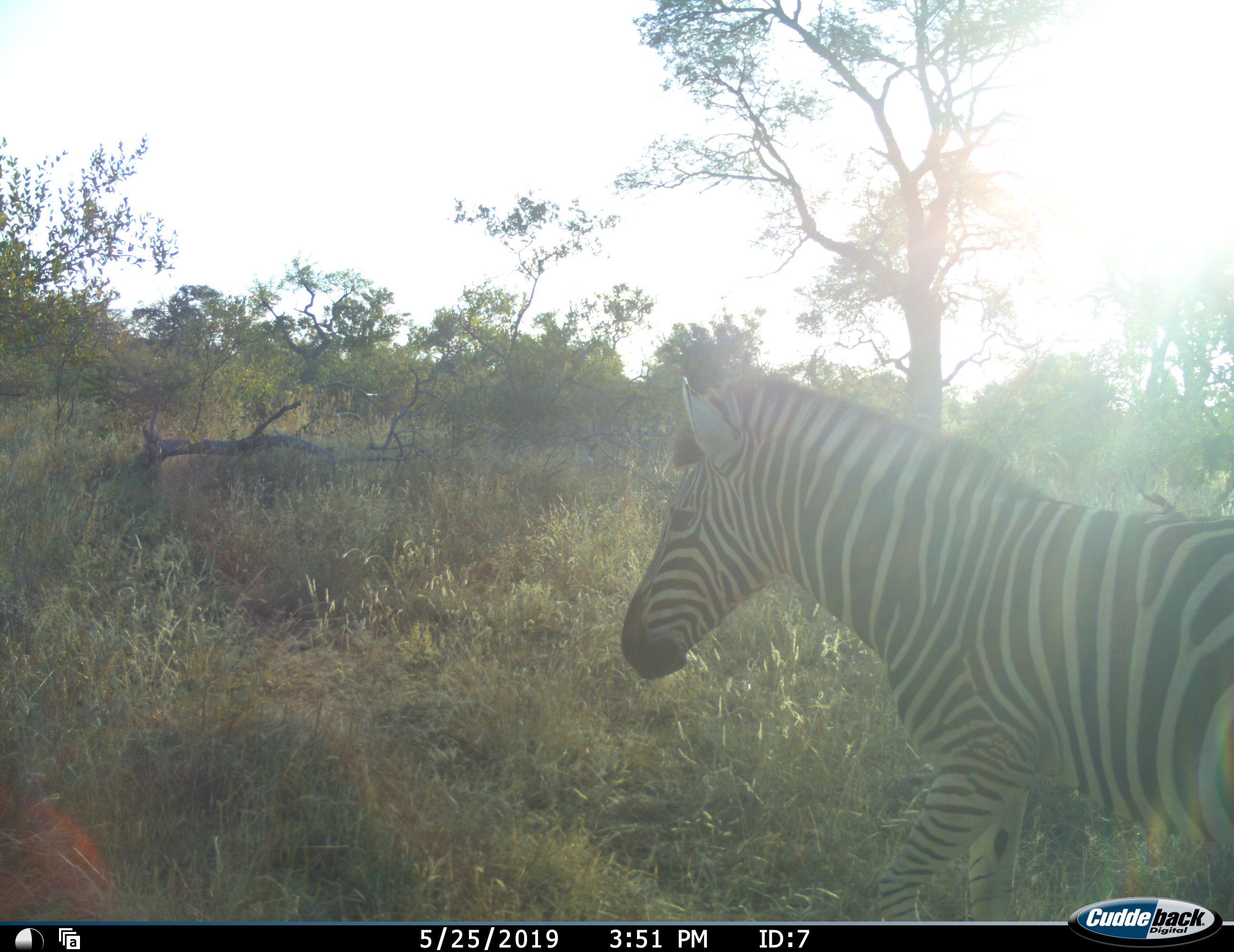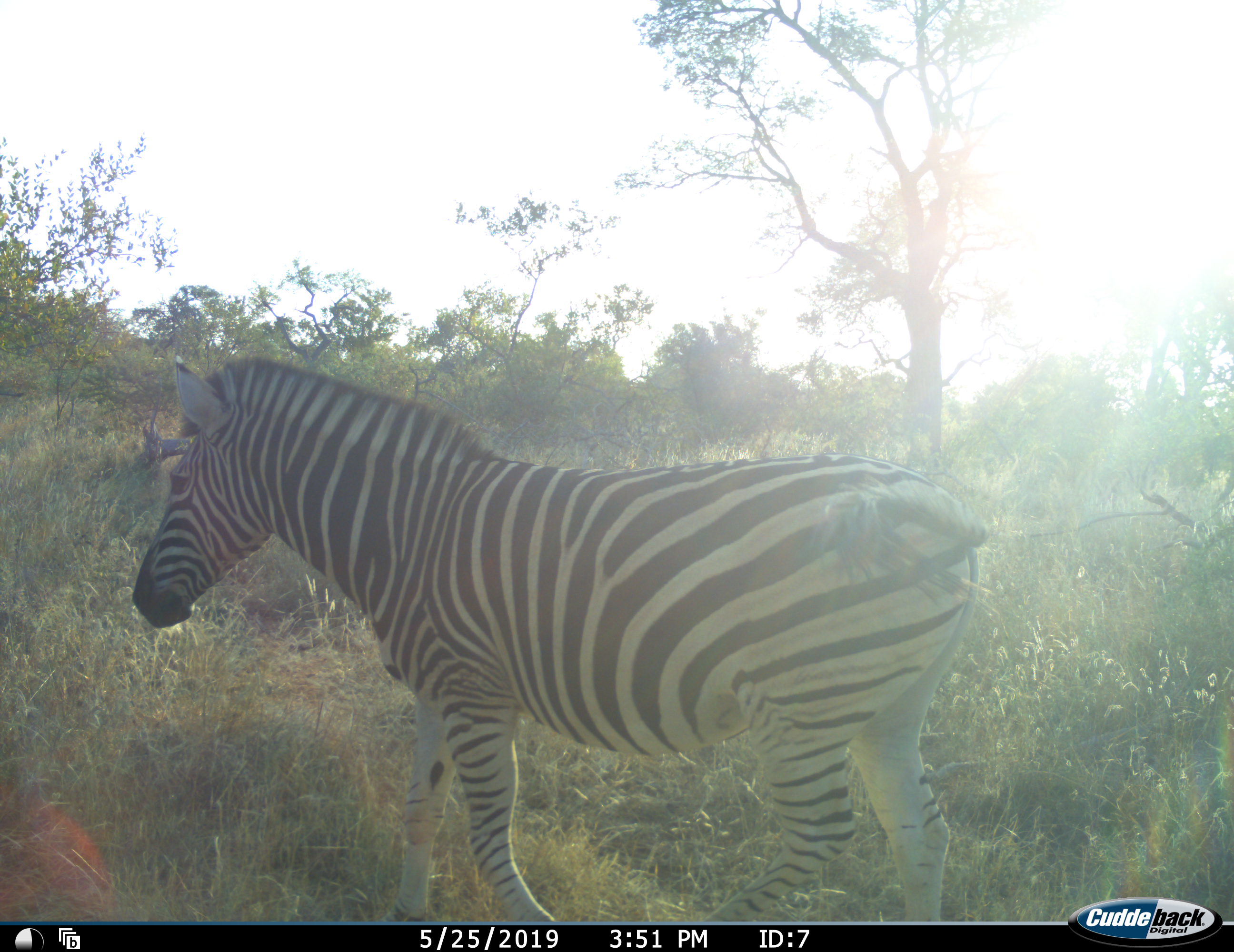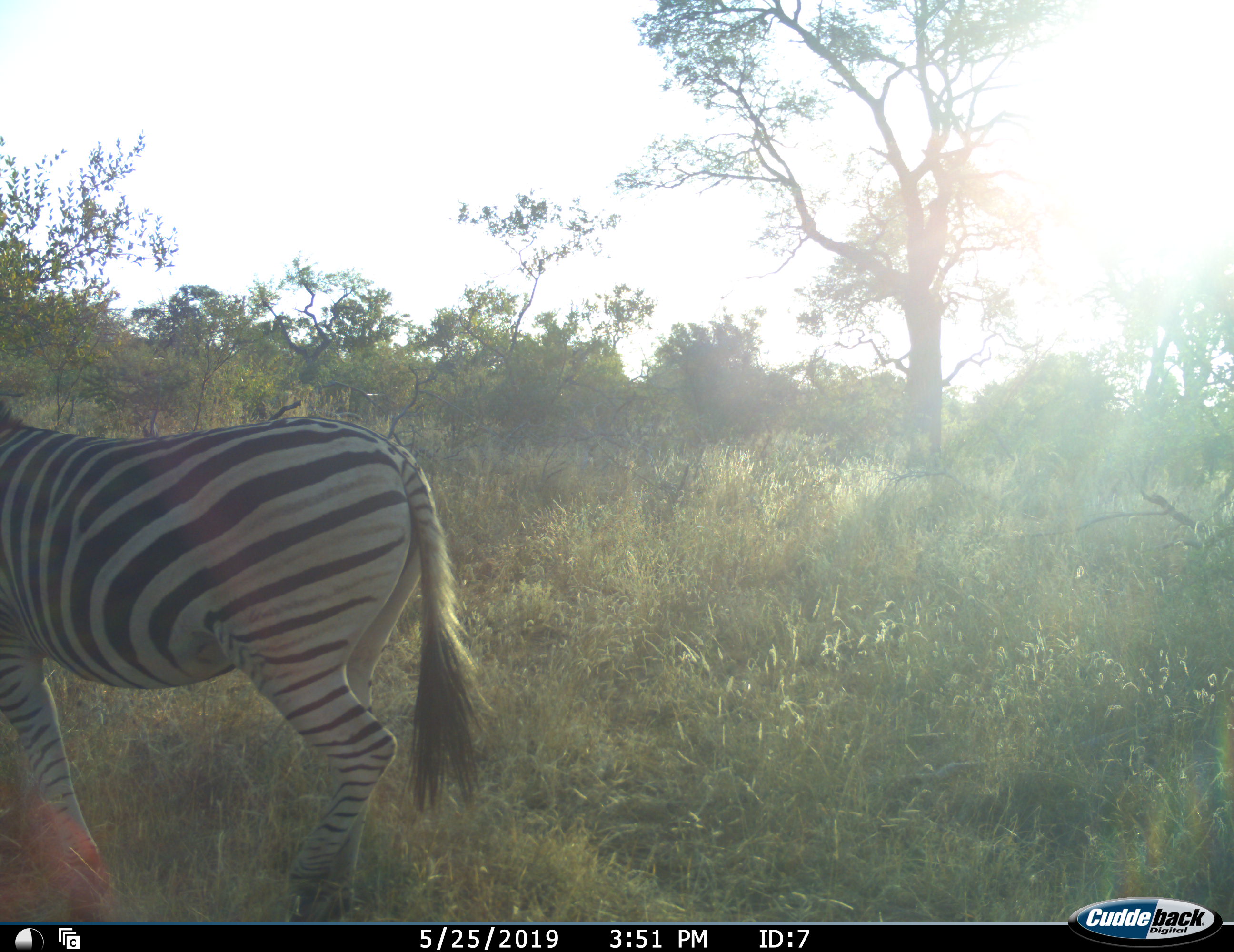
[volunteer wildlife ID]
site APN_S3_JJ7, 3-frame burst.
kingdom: Animalia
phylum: Chordata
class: Mammalia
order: Perissodactyla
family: Equidae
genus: Equus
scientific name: Equus quagga burchellii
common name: burchell's zebra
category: zebraburchells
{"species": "zebraburchells (burchell's zebra) (Equus quagga burchellii)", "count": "1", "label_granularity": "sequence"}